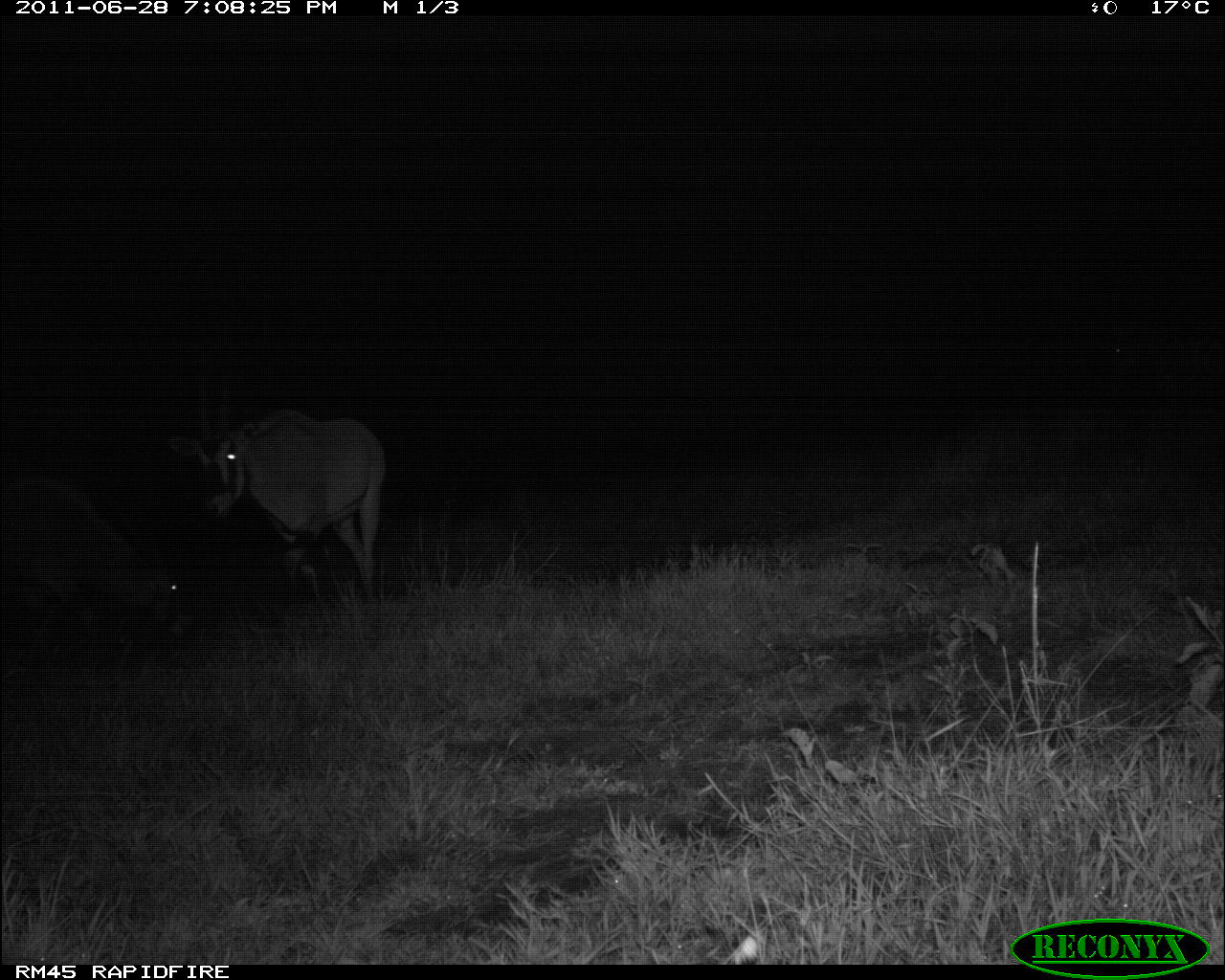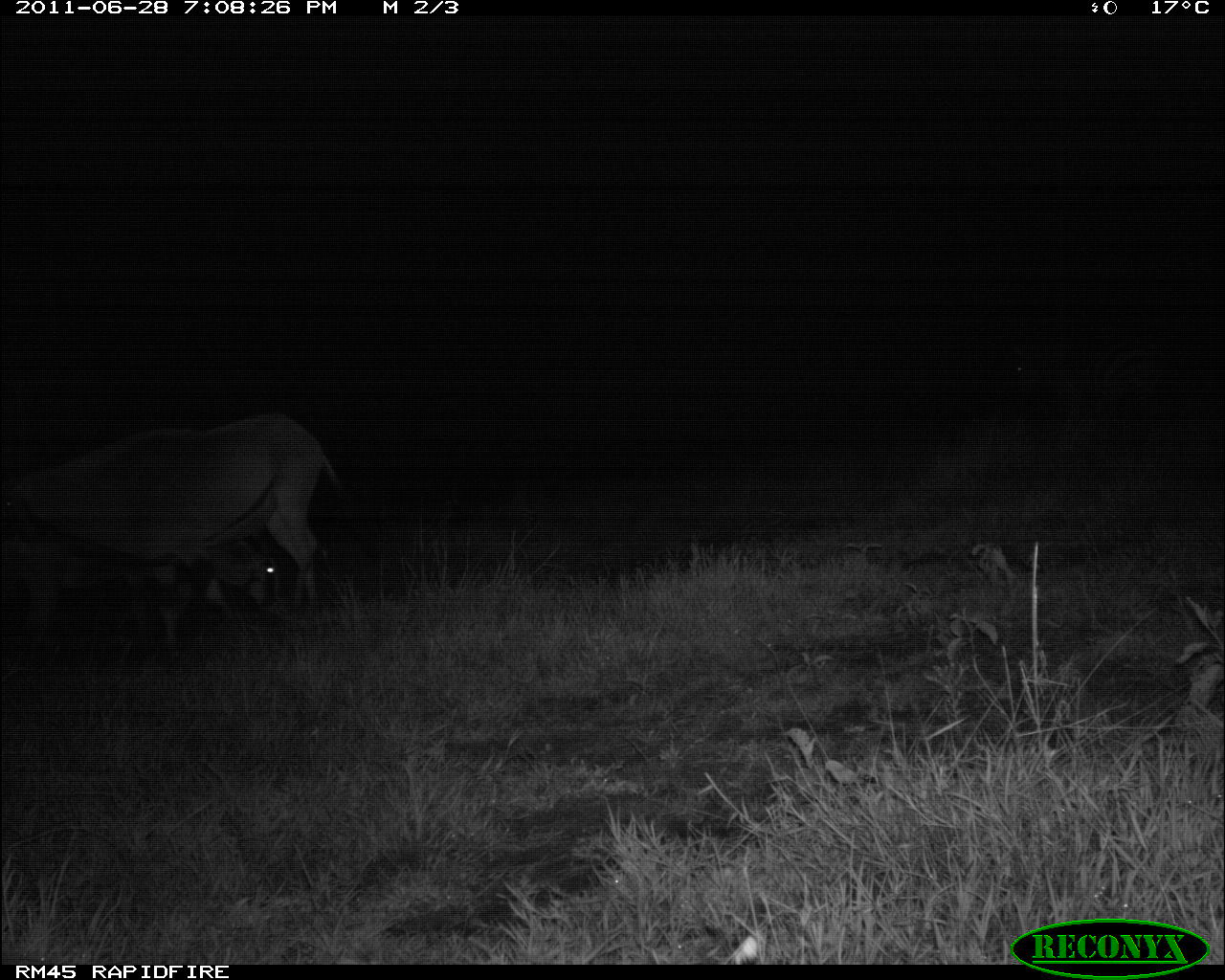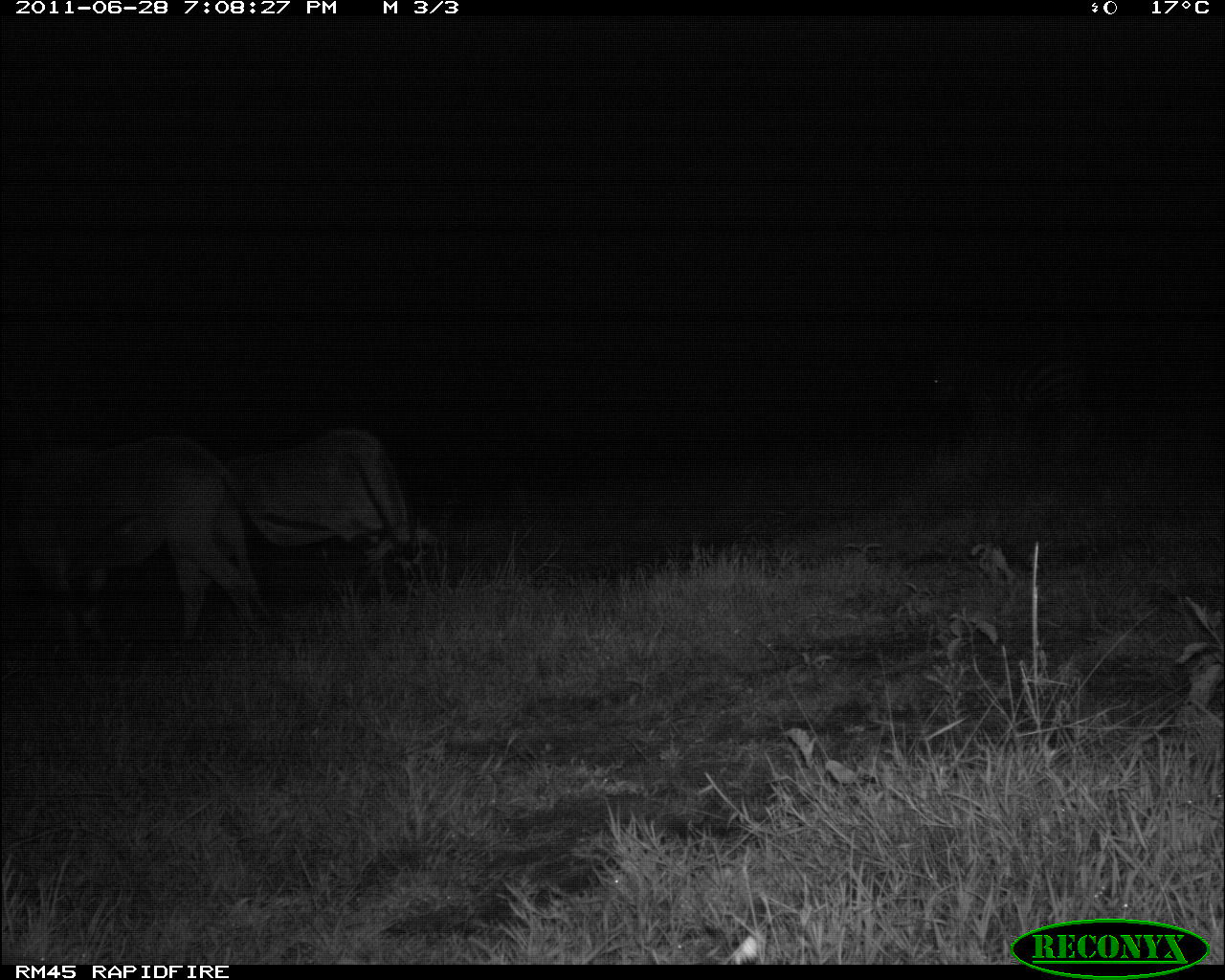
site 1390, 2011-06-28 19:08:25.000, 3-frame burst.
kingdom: Animalia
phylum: Chordata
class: Mammalia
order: Artiodactyla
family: Bovidae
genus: Oryx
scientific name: Oryx beisa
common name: east african oryx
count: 2